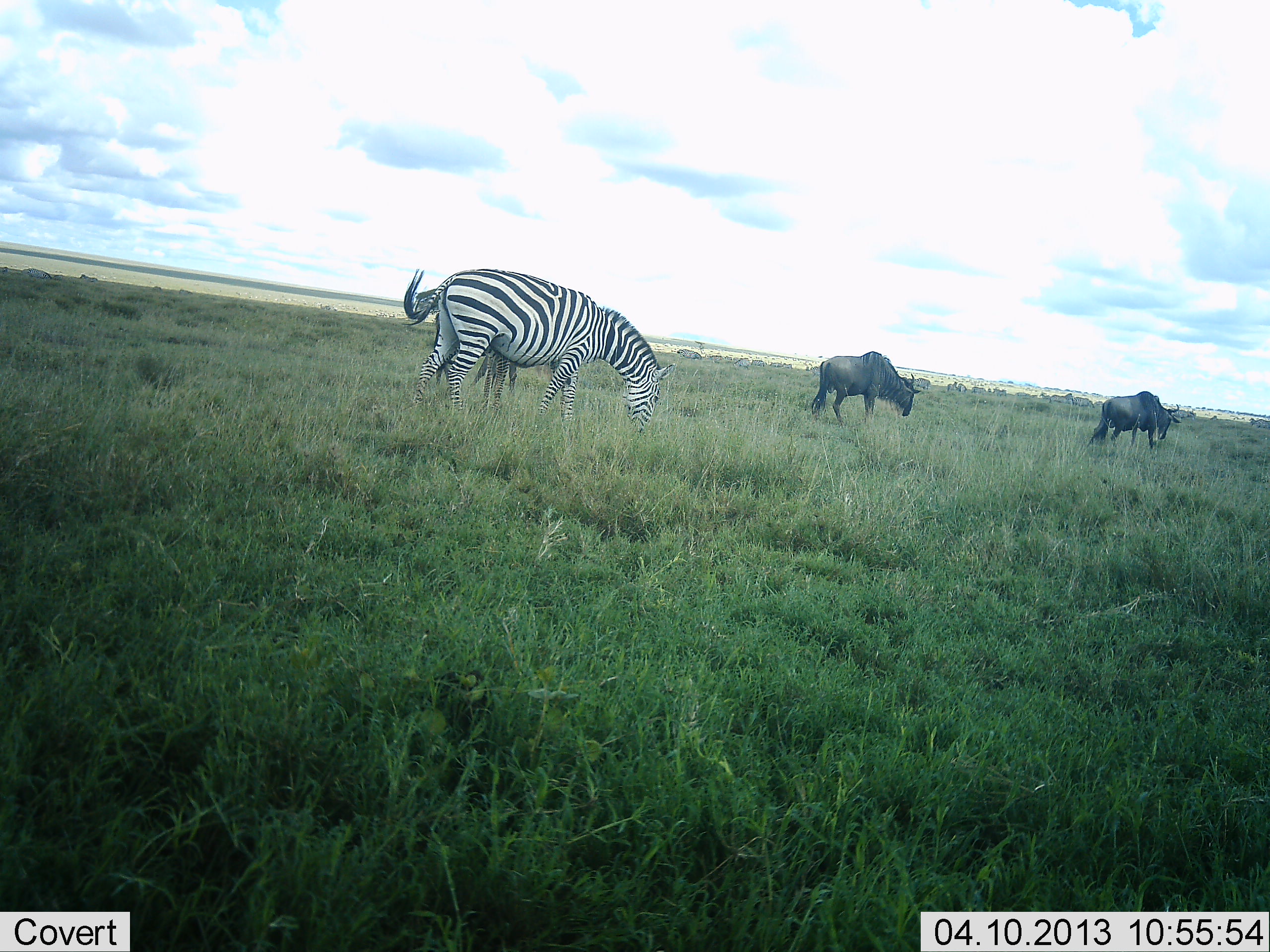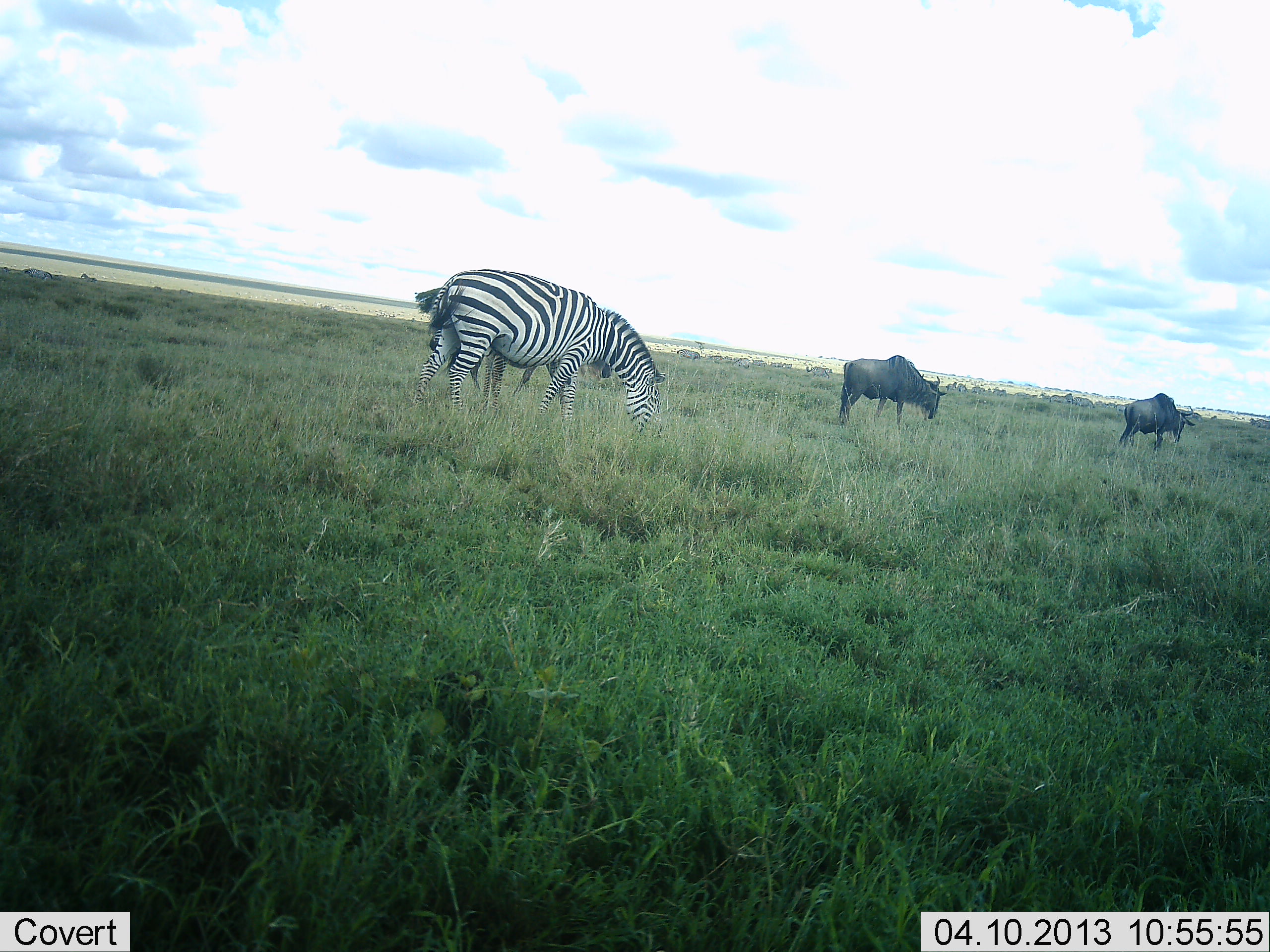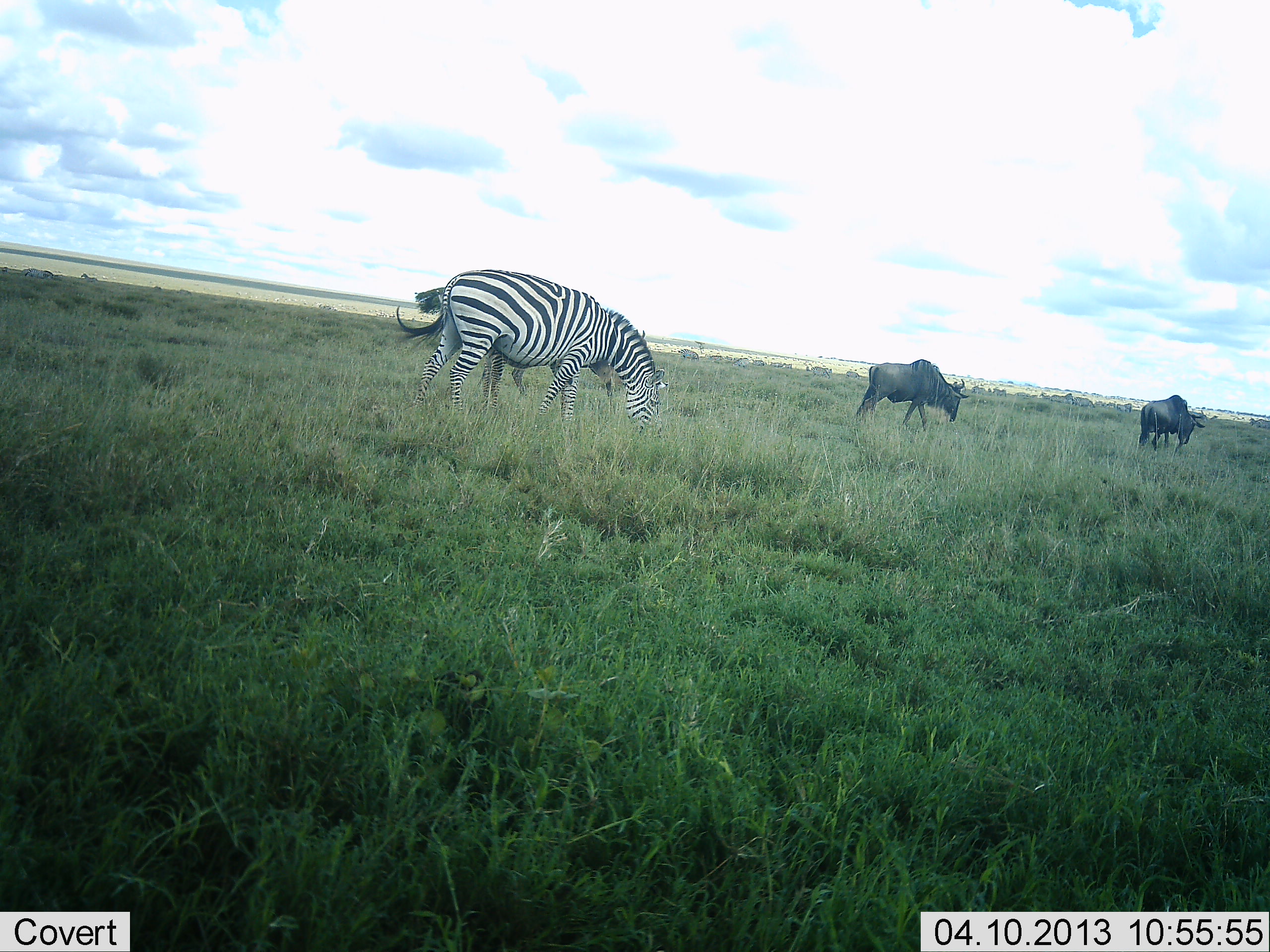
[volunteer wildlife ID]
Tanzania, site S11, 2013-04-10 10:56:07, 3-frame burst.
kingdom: Animalia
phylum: Chordata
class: Mammalia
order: Artiodactyla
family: Bovidae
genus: Connochaetes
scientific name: Connochaetes taurinus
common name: blue wildebeest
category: wildebeest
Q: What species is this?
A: Wildebeest (blue wildebeest) (Connochaetes taurinus).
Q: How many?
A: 2.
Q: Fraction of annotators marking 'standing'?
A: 21%.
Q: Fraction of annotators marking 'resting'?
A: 0%.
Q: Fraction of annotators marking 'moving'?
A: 84%.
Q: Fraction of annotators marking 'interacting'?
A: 0%.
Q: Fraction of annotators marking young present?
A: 0%.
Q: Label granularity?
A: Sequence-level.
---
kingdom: Animalia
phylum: Chordata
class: Mammalia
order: Perissodactyla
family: Equidae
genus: Equus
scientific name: Equus quagga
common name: plains zebra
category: zebra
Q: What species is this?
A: Zebra (plains zebra) (Equus quagga).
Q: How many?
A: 2.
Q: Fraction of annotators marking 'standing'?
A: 43%.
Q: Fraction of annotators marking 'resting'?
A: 0%.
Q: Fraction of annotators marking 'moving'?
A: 10%.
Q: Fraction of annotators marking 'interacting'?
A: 0%.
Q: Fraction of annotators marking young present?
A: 10%.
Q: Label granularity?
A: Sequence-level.